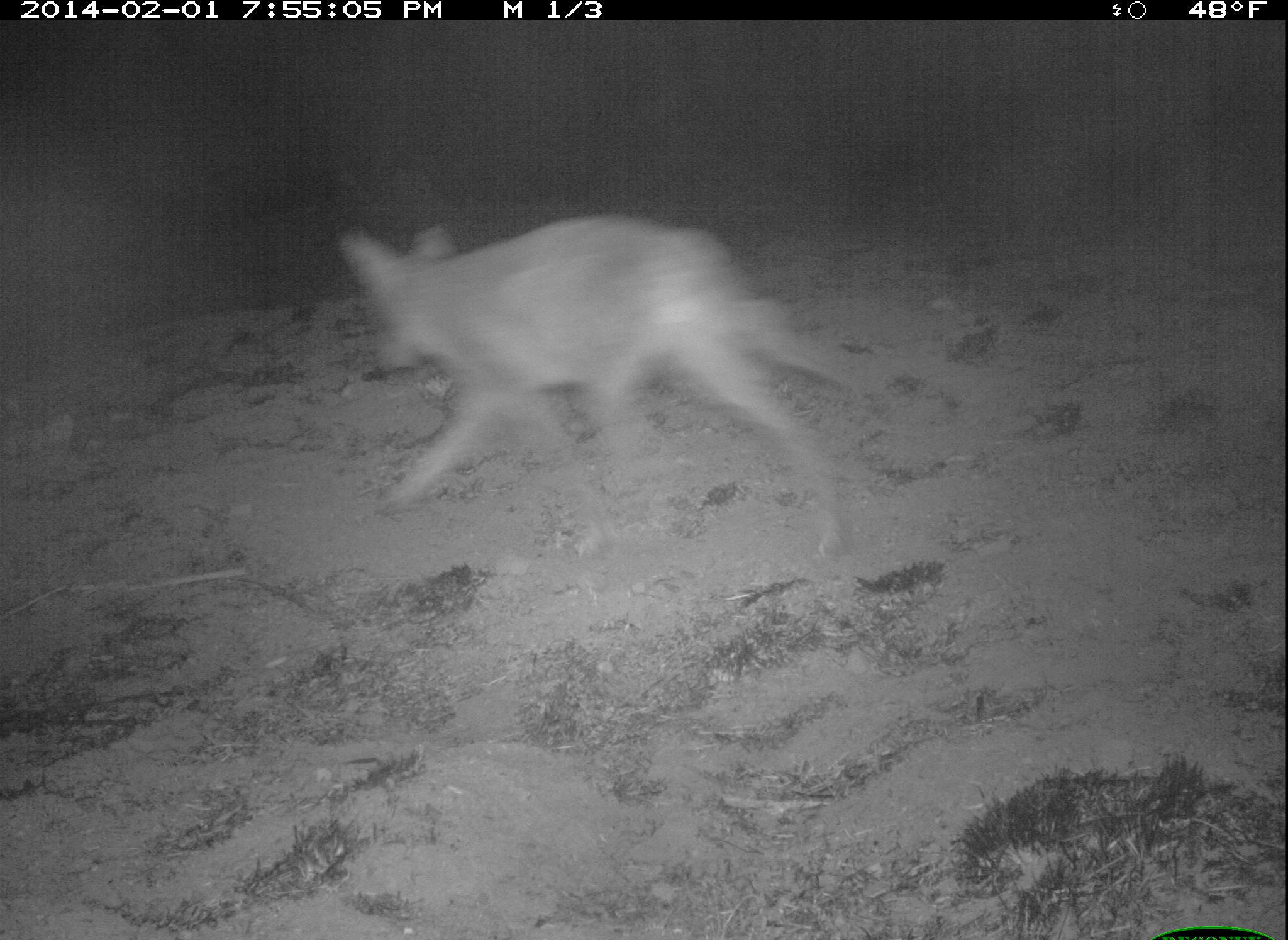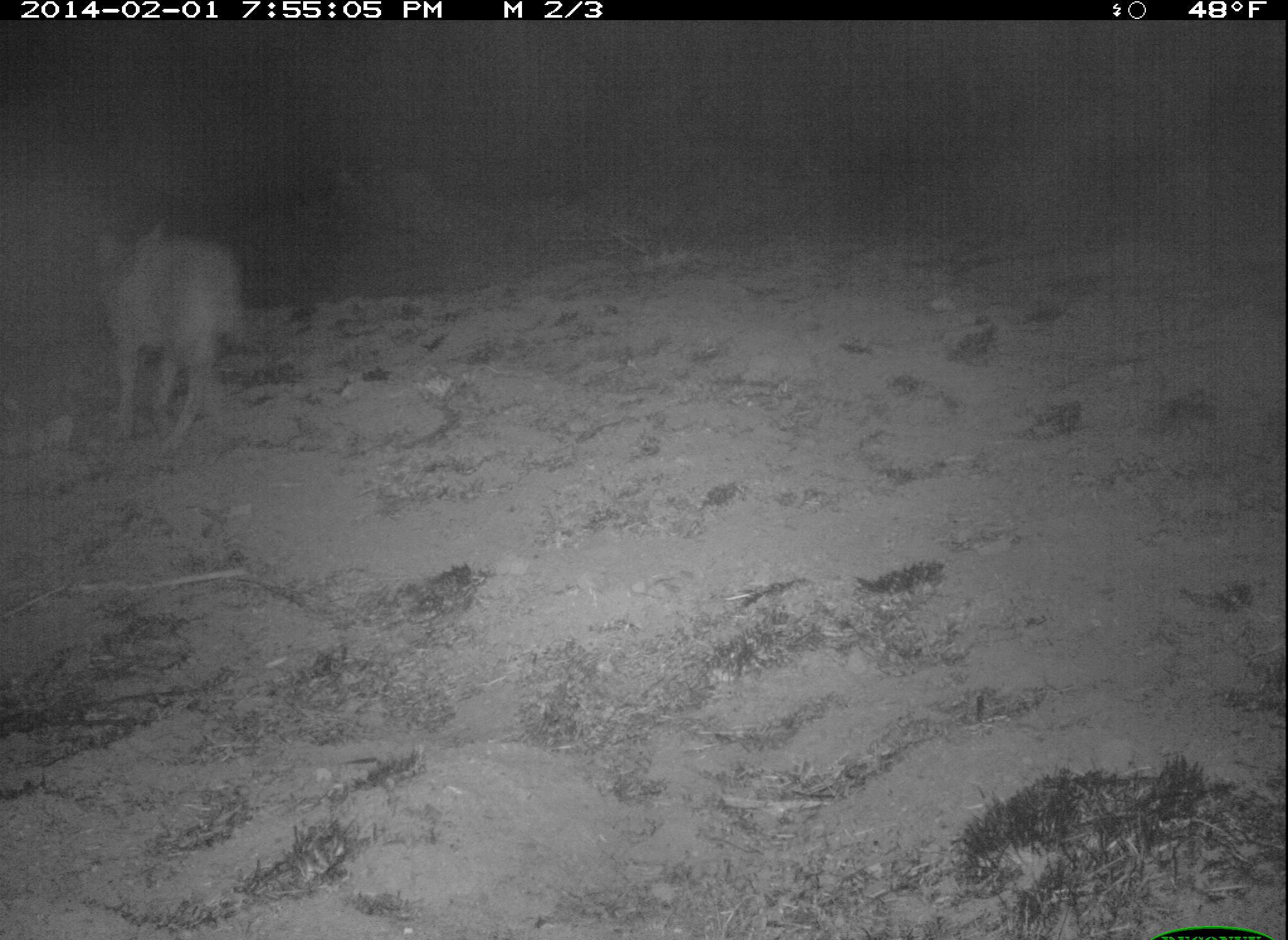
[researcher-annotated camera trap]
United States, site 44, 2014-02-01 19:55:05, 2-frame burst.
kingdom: Animalia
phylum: Chordata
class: Mammalia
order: Carnivora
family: Canidae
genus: Canis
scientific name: Canis latrans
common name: coyote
Coyote (Canis latrans).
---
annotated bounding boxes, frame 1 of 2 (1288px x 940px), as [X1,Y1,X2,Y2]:
coyote: [339,210,868,567]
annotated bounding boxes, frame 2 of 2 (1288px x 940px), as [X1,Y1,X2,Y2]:
coyote: [91,221,256,461]